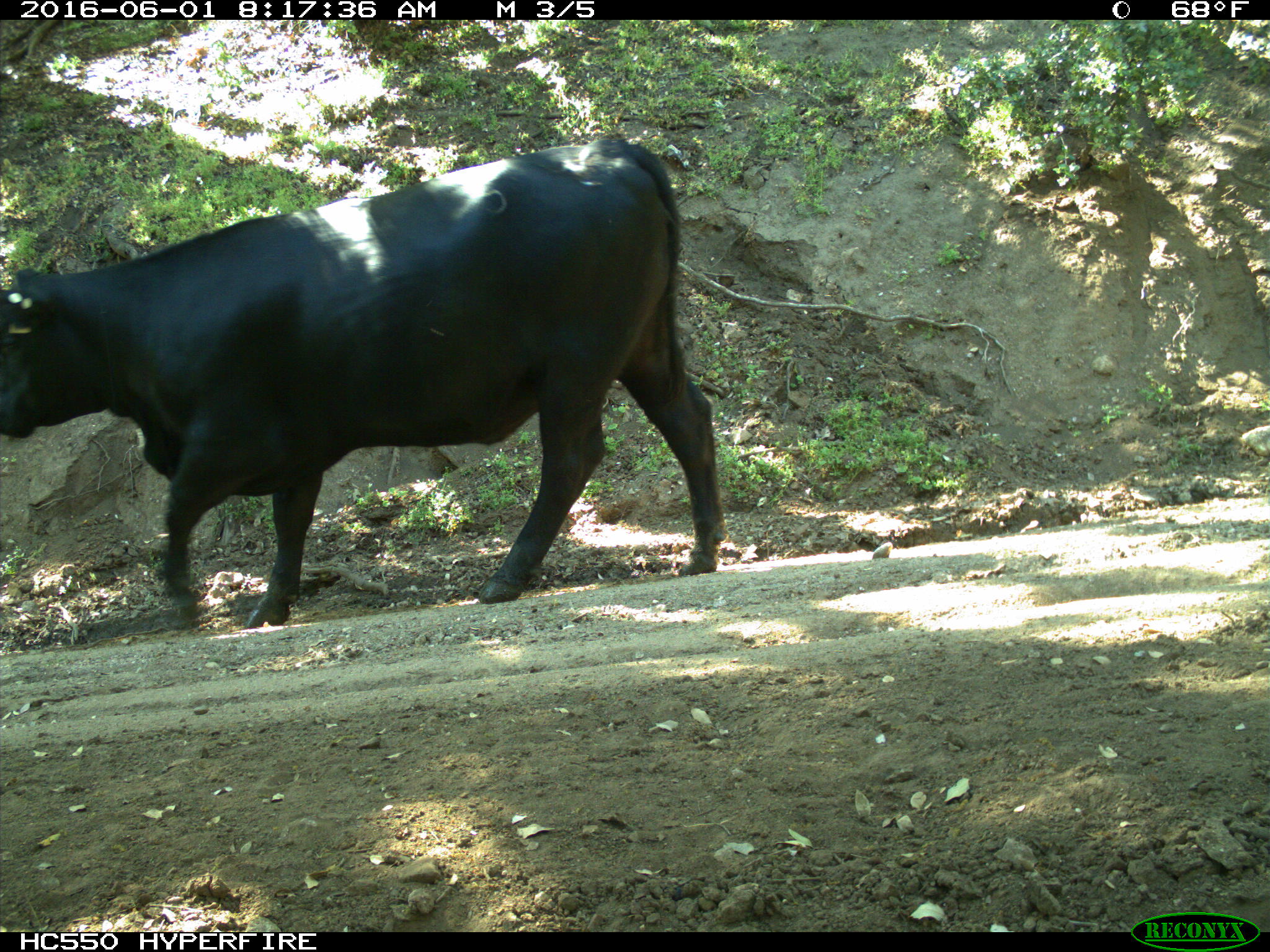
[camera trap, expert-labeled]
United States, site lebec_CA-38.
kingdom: Animalia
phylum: Chordata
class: Mammalia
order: Artiodactyla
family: Bovidae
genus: Bos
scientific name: Bos taurus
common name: domestic cow